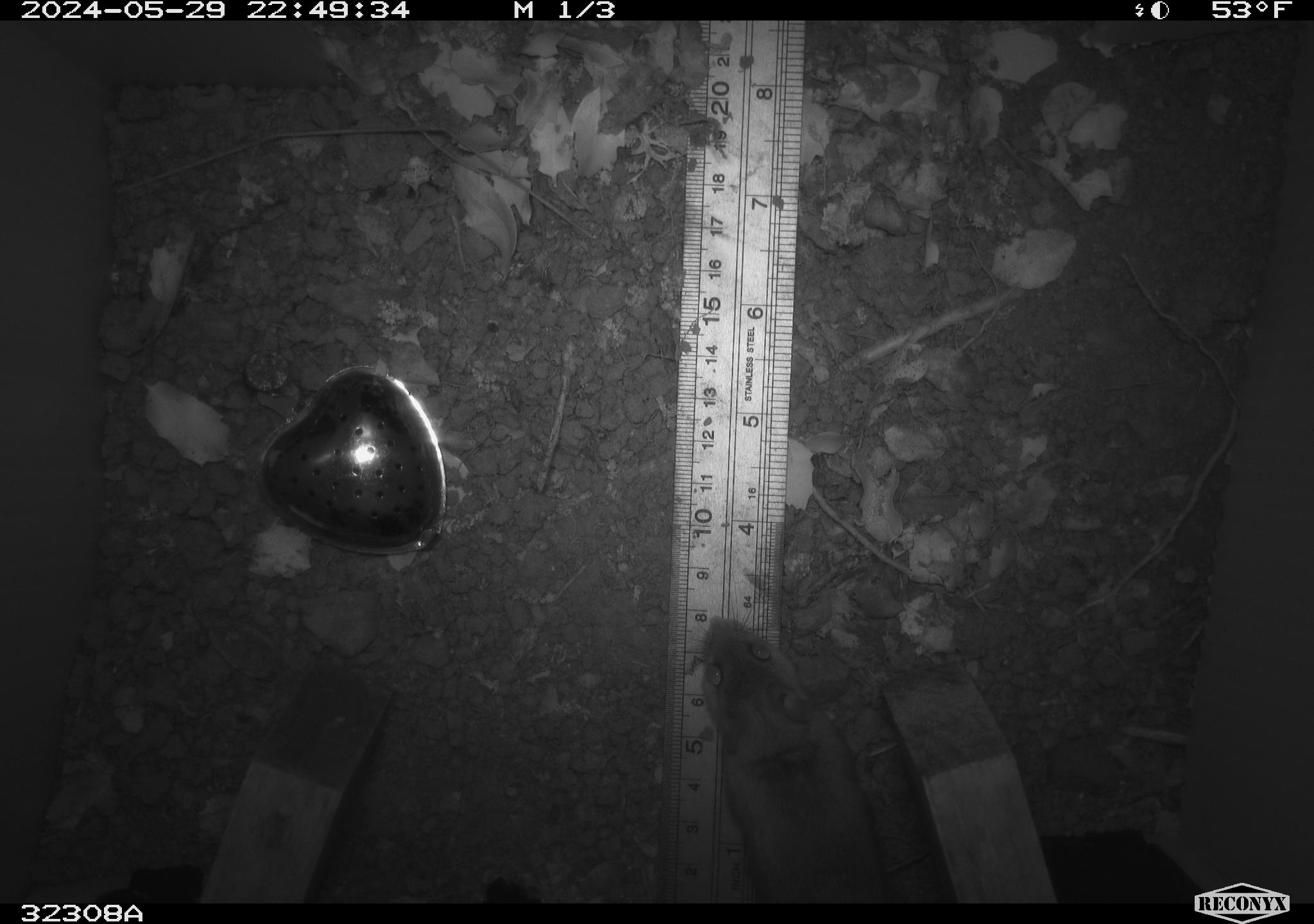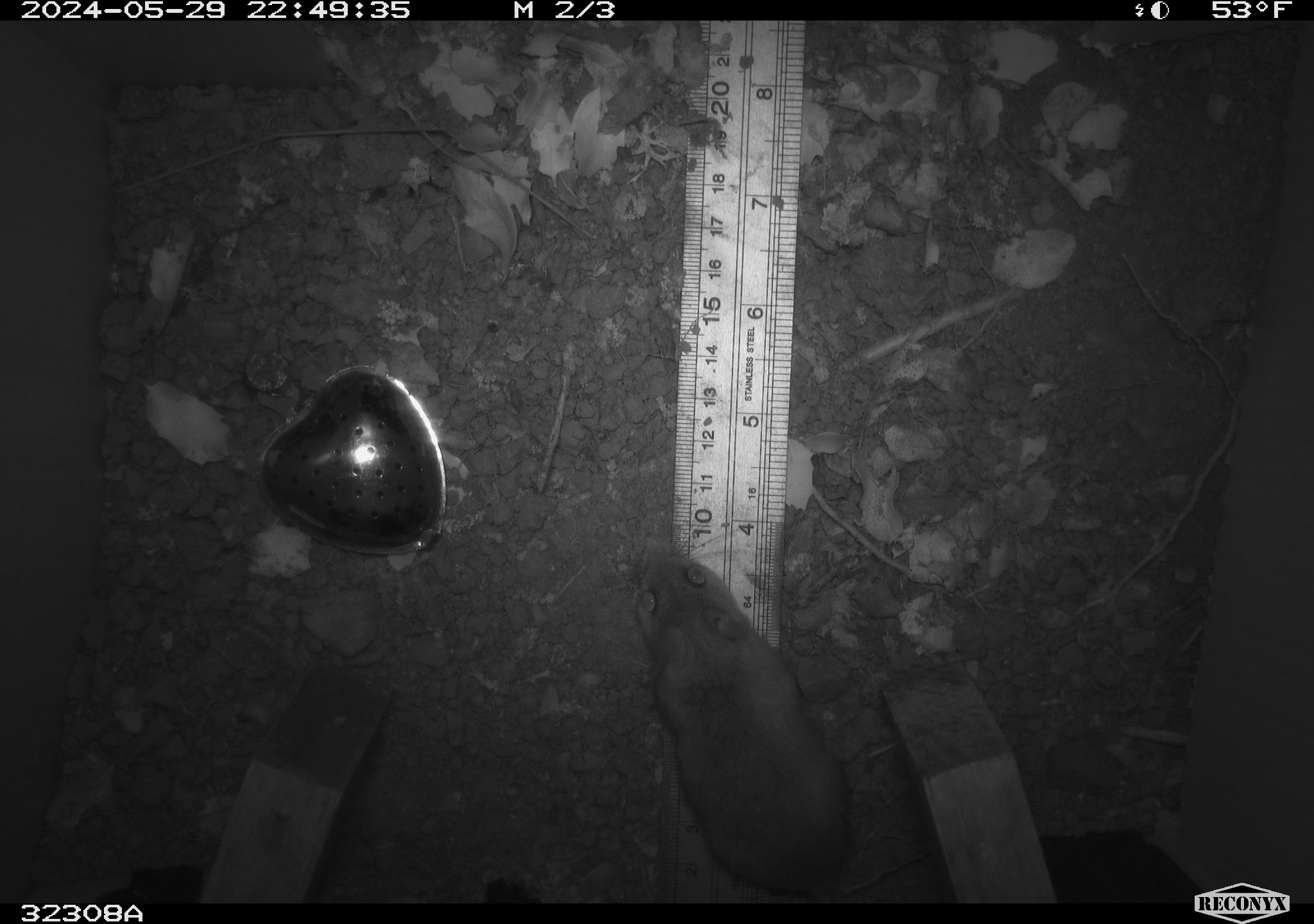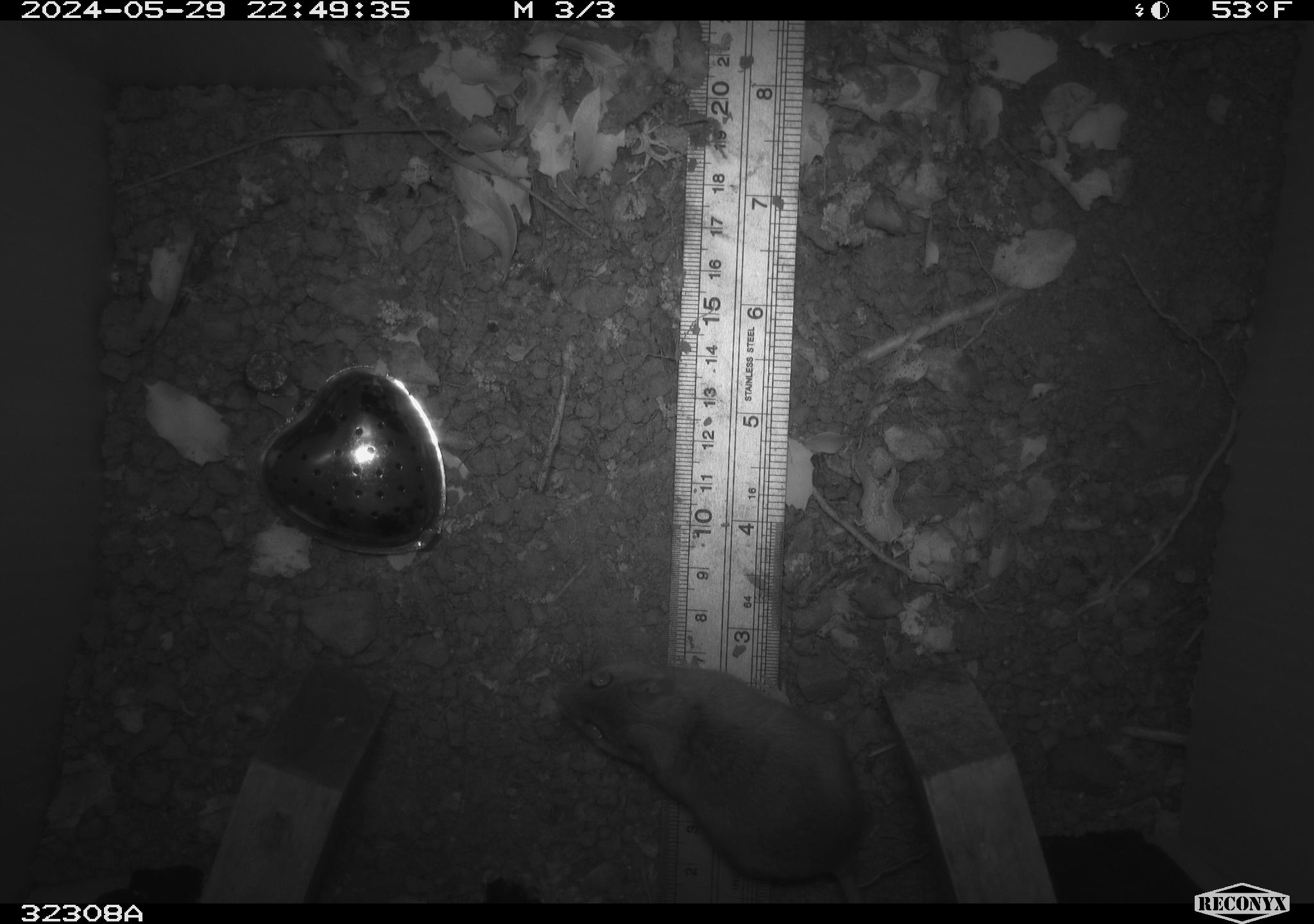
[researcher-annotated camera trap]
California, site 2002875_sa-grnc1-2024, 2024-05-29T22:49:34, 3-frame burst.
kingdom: Animalia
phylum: Chordata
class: Mammalia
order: Rodentia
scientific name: Rodentia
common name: rodent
Rodent (Rodentia).